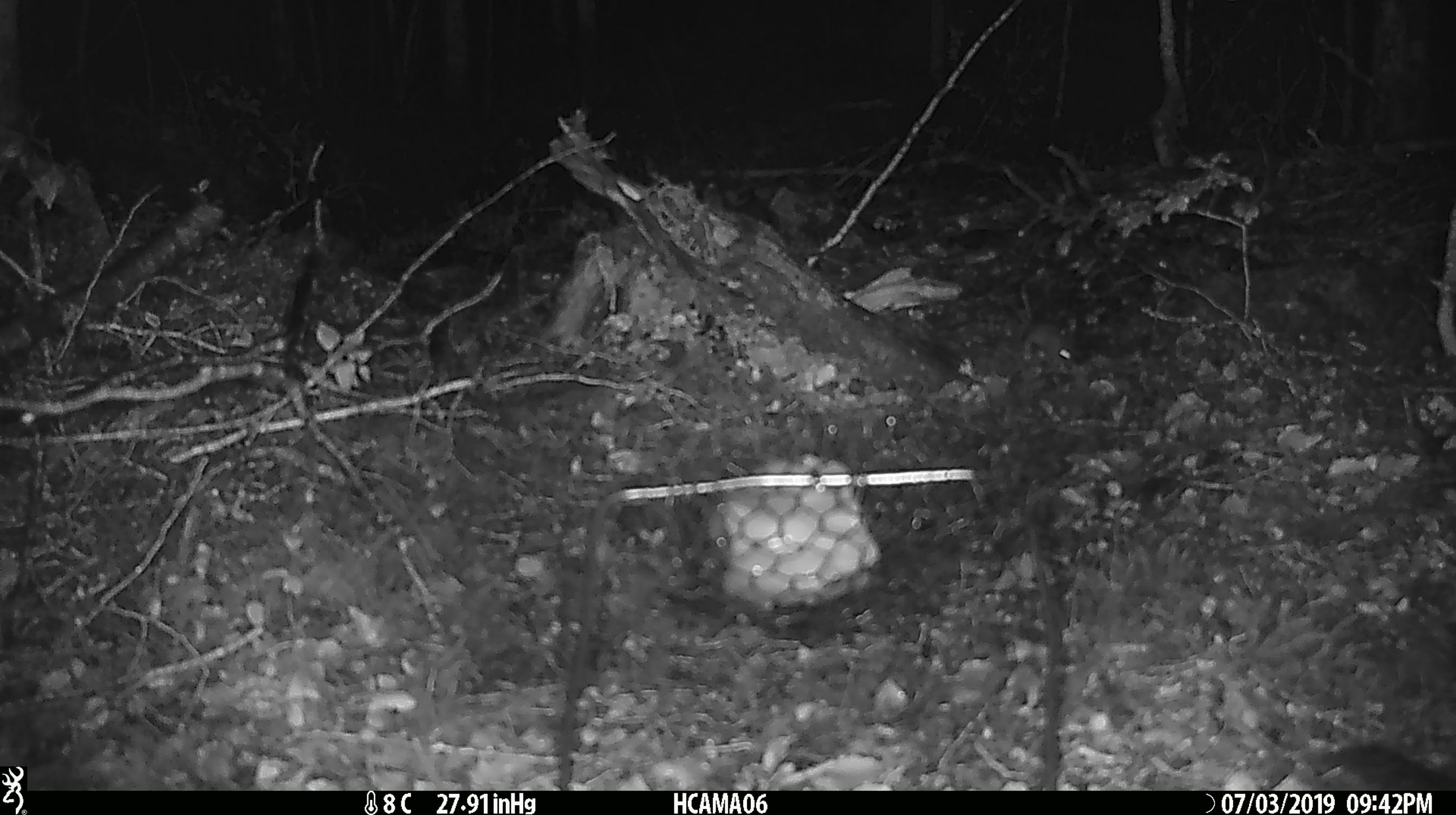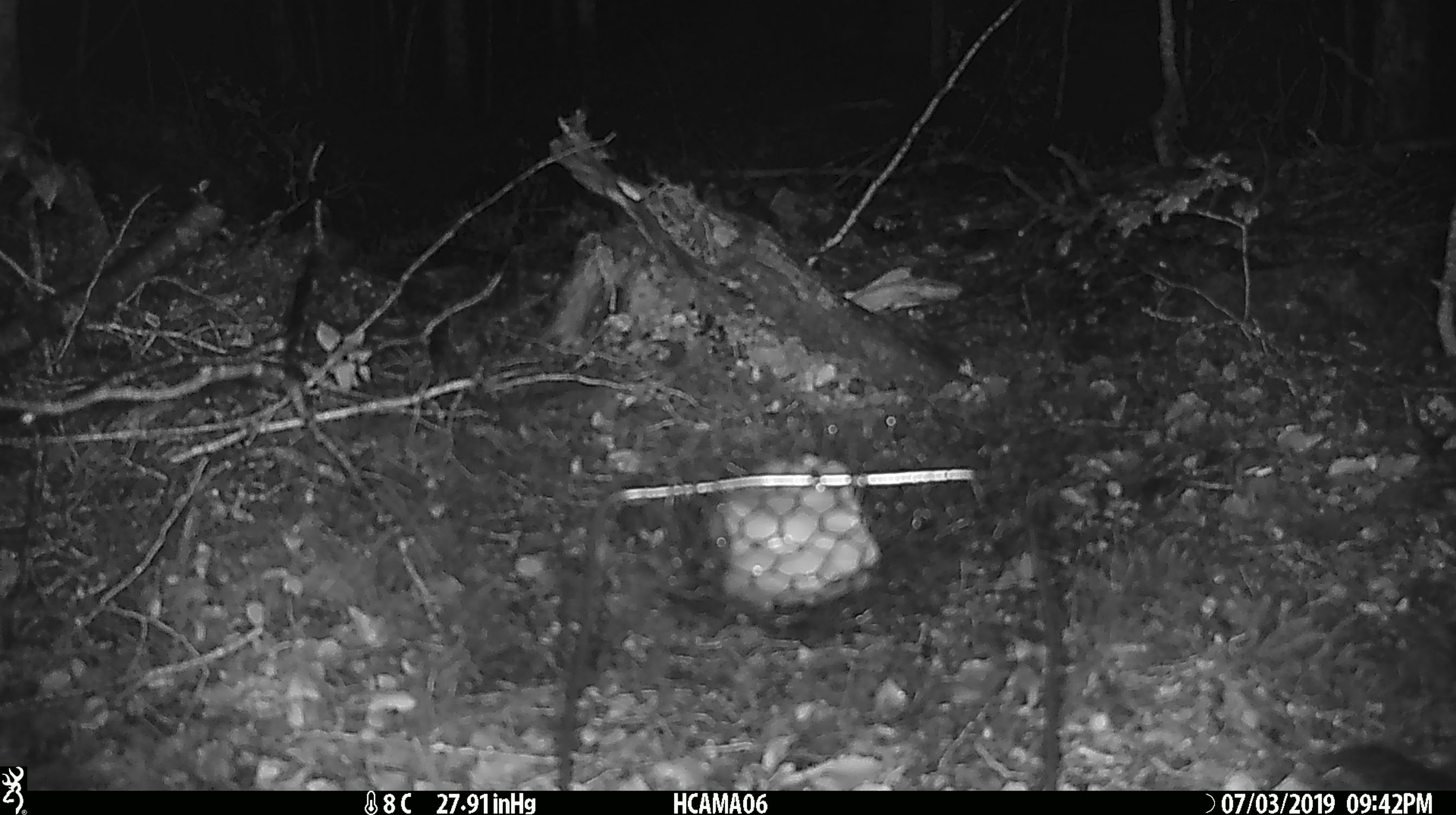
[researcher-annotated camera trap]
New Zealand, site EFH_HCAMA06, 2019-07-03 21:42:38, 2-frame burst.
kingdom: Animalia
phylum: Chordata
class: Mammalia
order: Rodentia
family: Muridae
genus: Mus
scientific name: Mus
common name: mouse